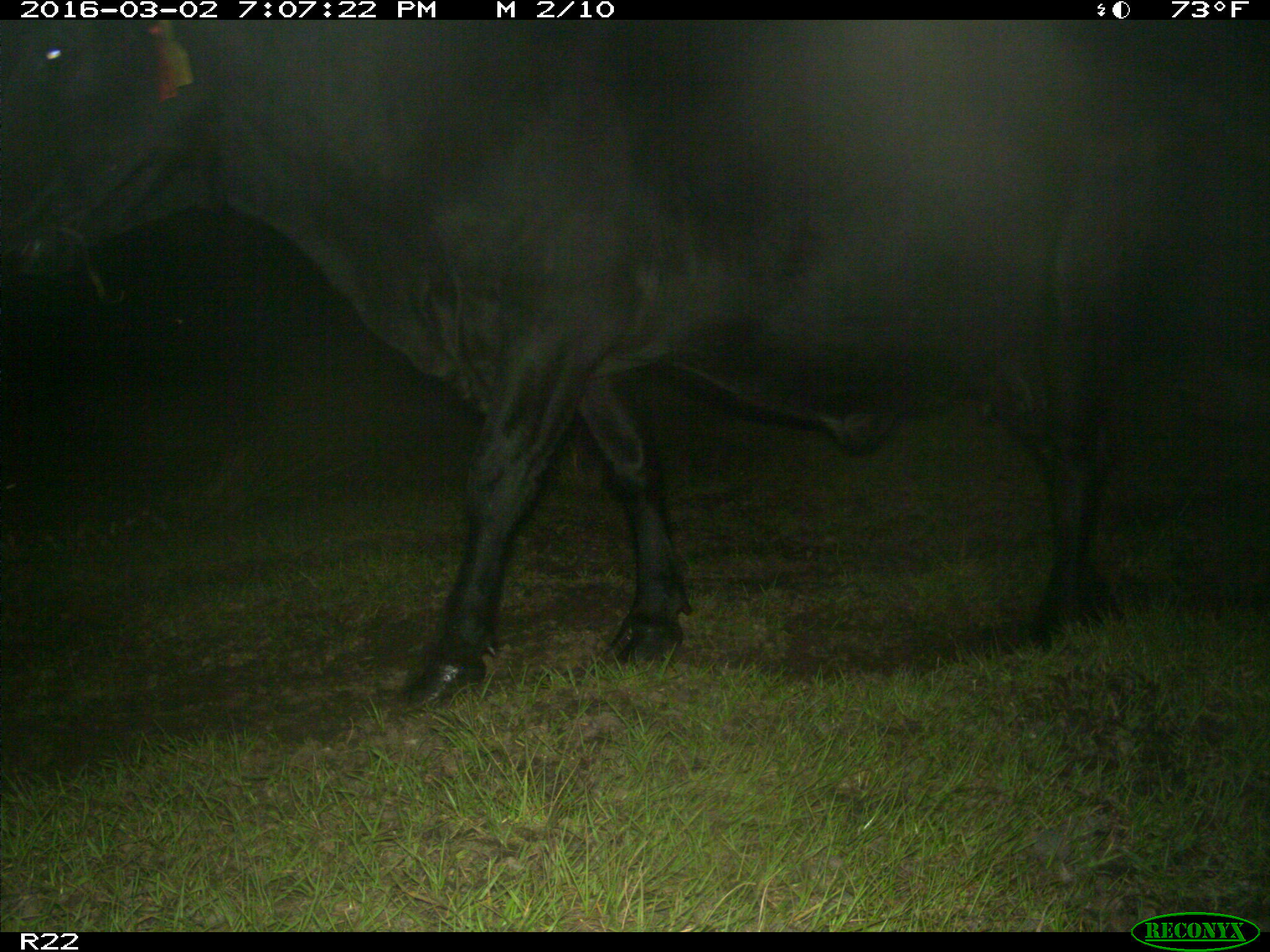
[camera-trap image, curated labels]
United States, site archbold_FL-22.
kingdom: Animalia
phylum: Chordata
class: Mammalia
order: Artiodactyla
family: Bovidae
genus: Bos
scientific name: Bos taurus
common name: domestic cow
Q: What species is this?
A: Bos taurus (domestic cow).